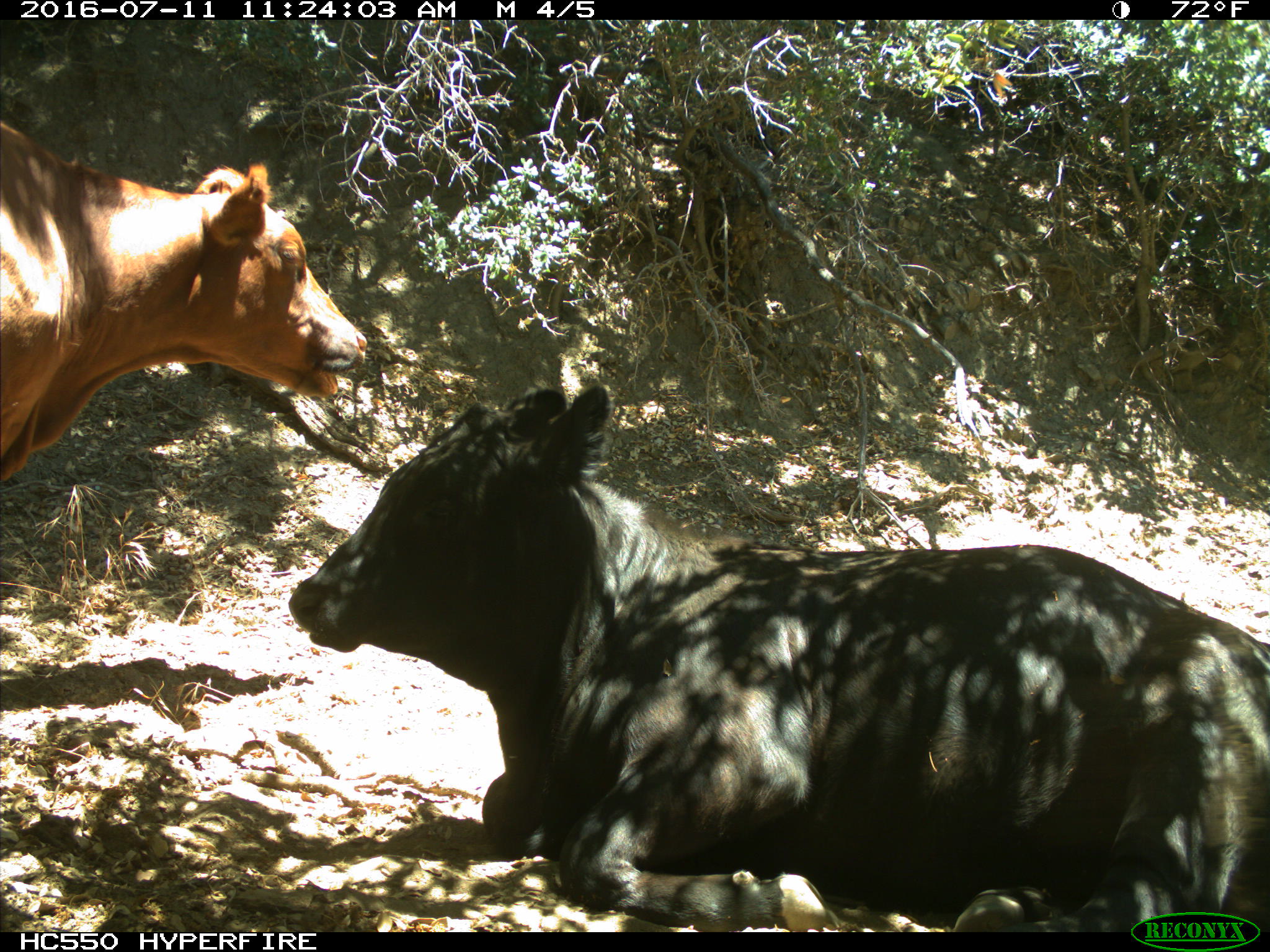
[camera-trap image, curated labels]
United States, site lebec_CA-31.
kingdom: Animalia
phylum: Chordata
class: Mammalia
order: Artiodactyla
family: Bovidae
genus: Bos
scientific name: Bos taurus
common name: domestic cow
Bos taurus (domestic cow).